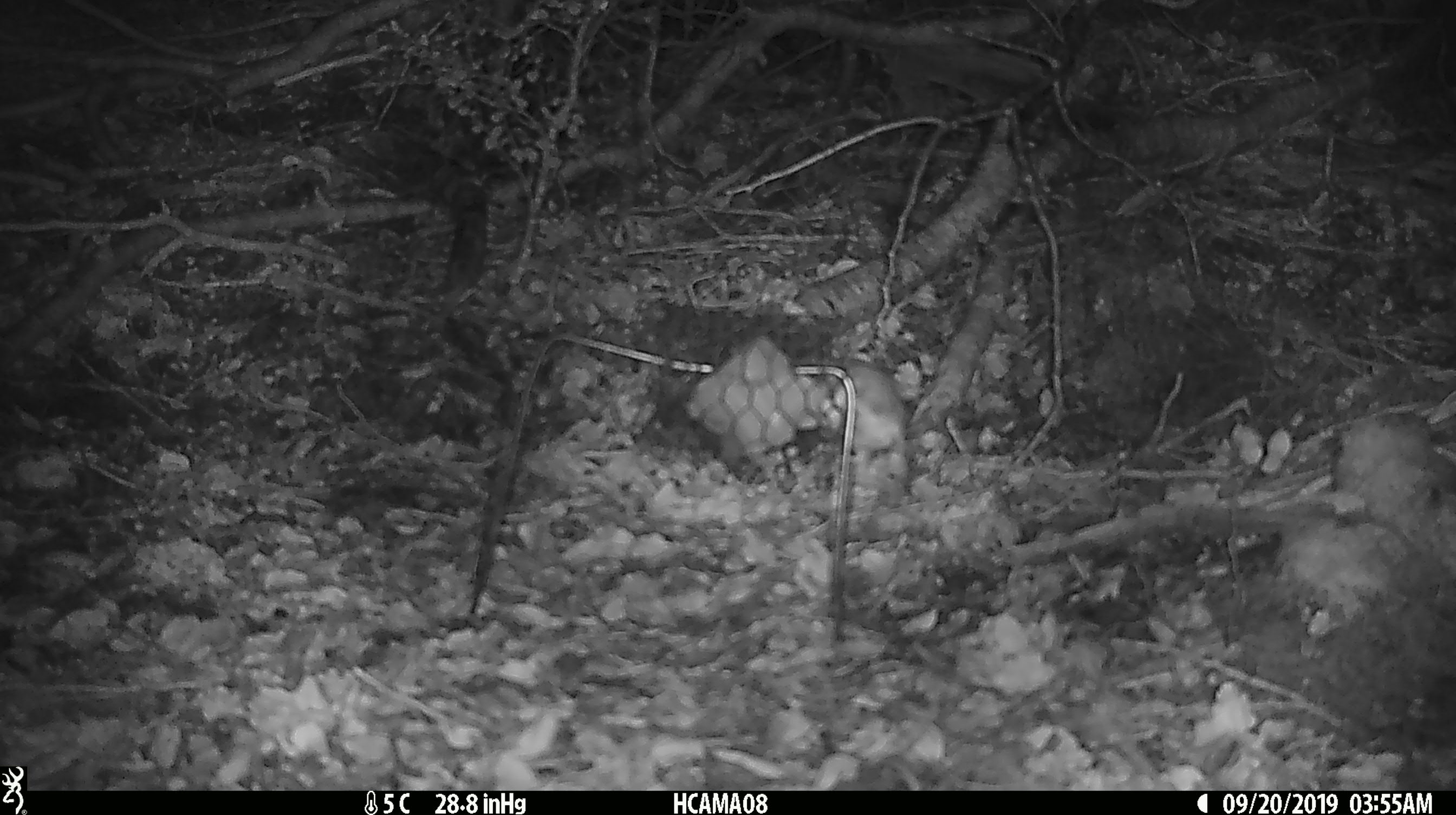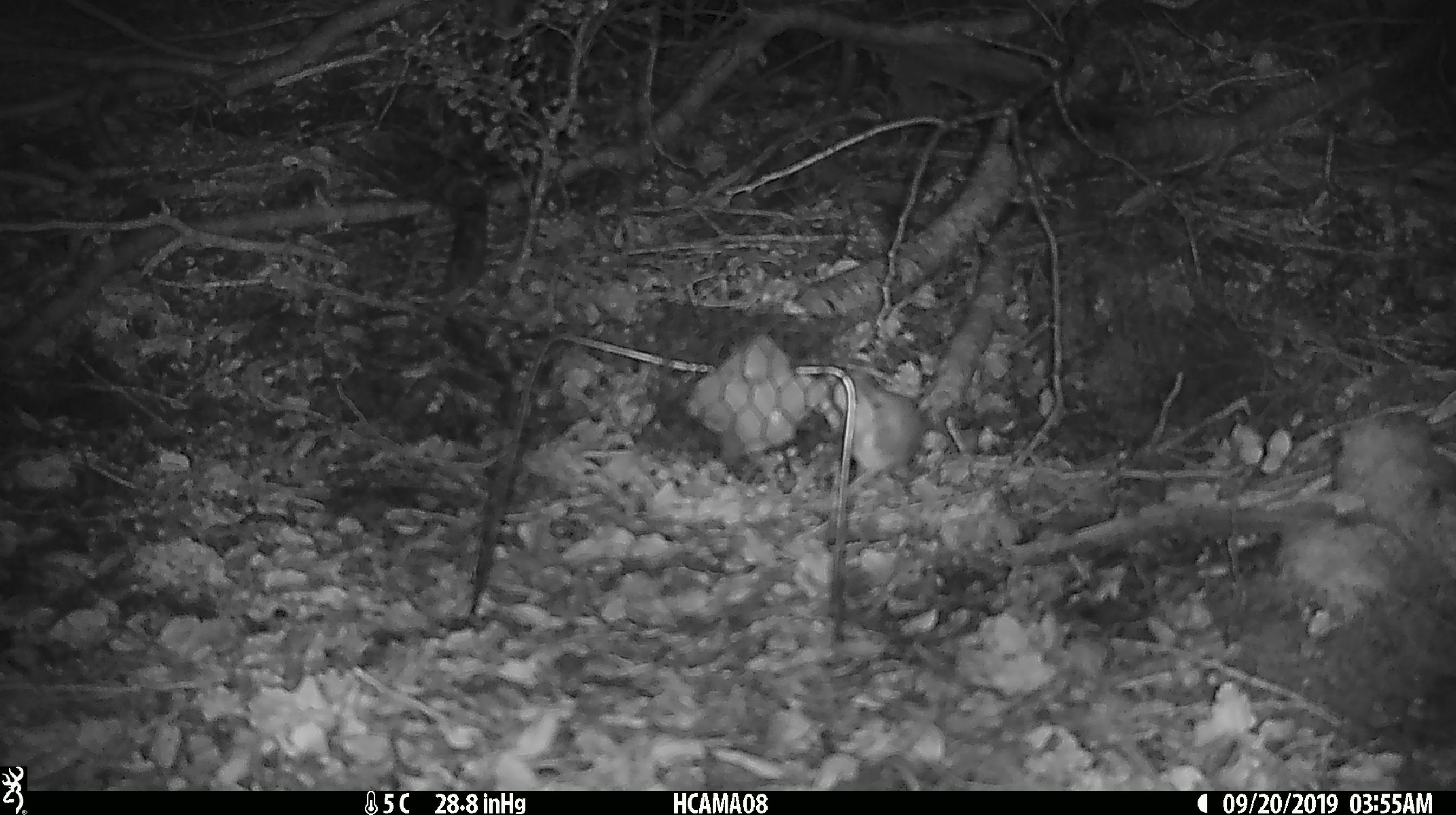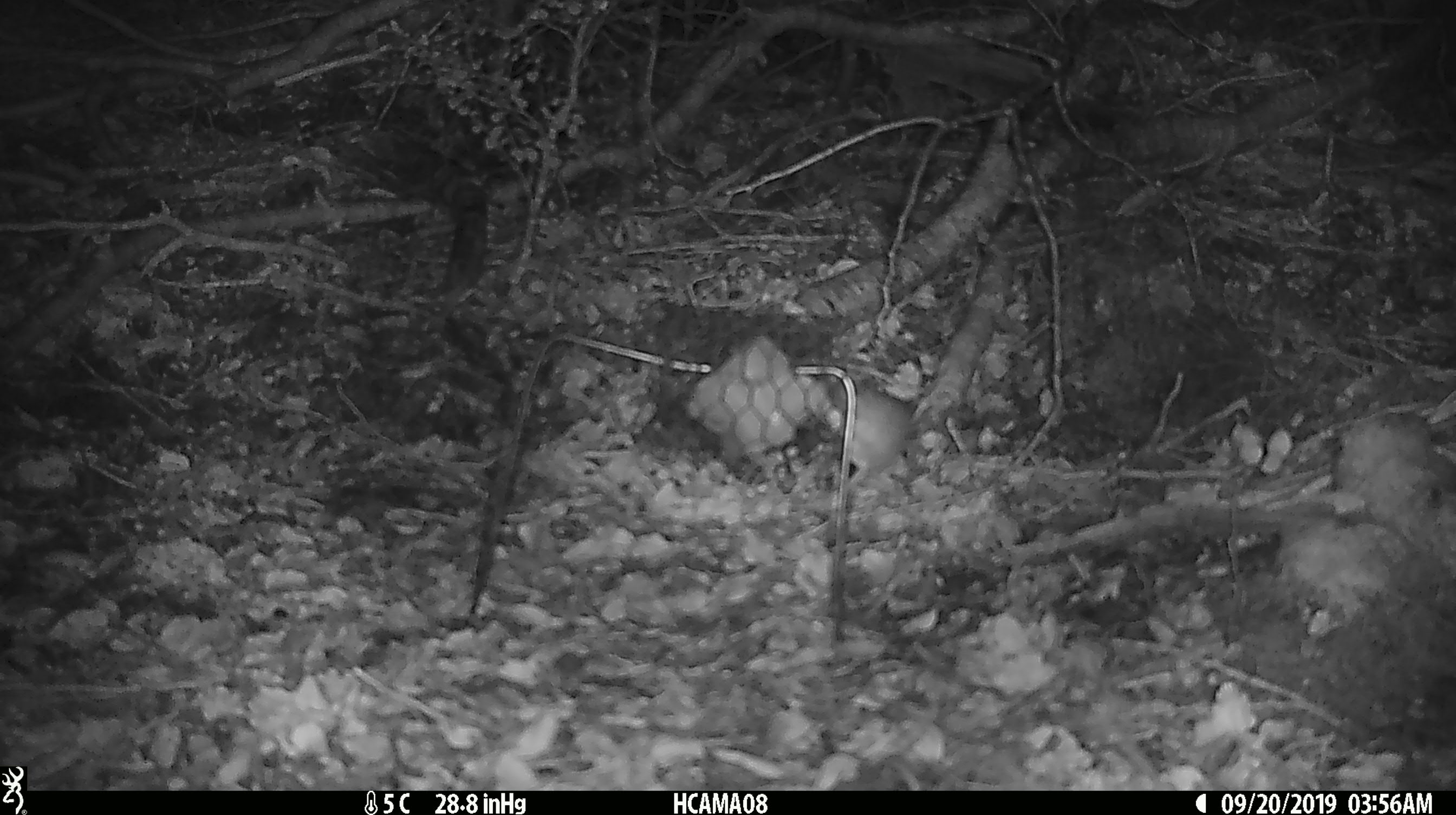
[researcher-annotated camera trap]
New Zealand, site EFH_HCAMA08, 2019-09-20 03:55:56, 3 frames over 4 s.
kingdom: Animalia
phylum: Chordata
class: Mammalia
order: Rodentia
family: Muridae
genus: Mus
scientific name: Mus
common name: mouse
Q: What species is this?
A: Mouse (Mus).